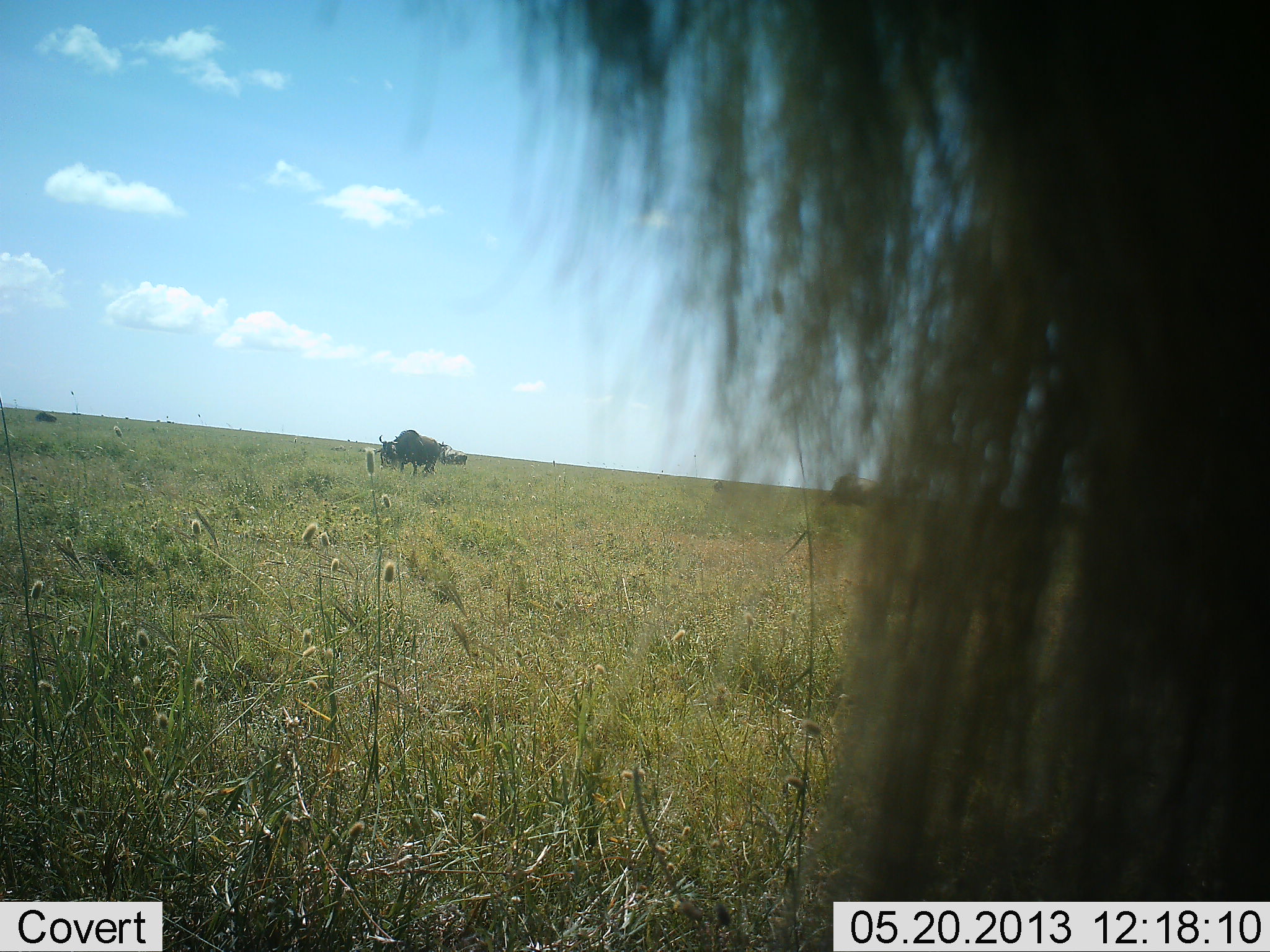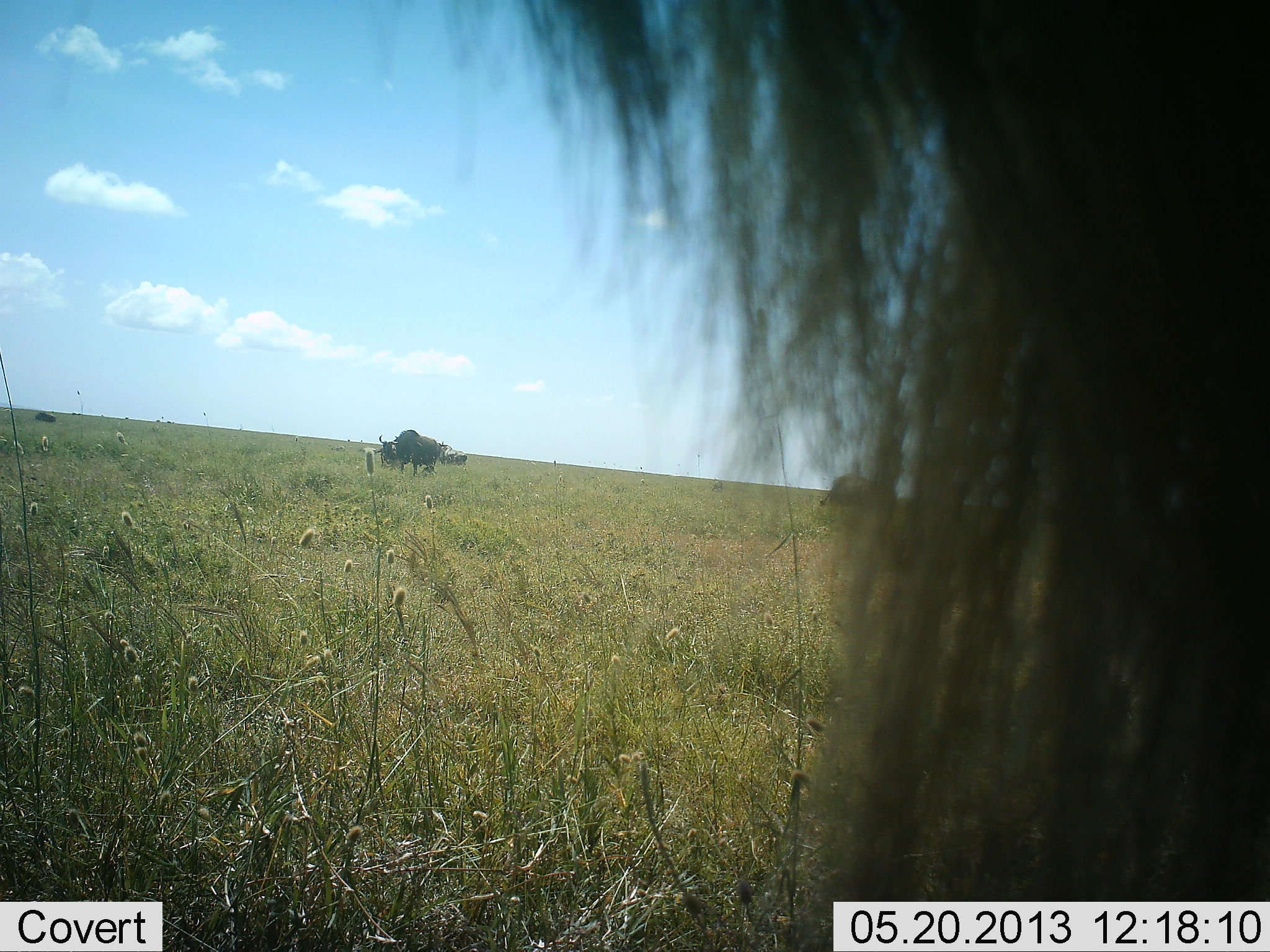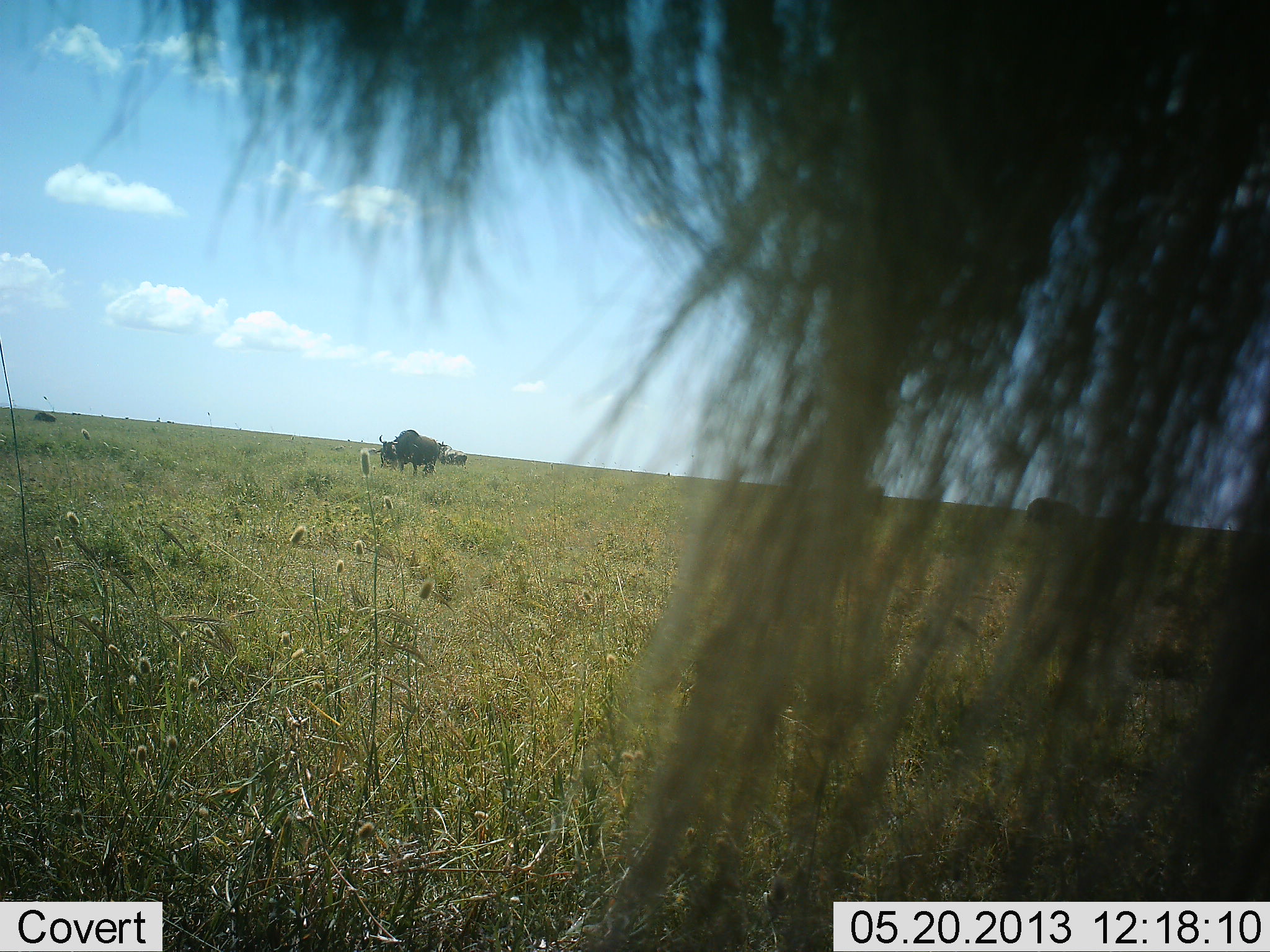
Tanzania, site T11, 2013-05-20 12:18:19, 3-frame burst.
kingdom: Animalia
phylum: Chordata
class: Mammalia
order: Artiodactyla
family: Bovidae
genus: Connochaetes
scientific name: Connochaetes taurinus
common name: blue wildebeest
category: wildebeest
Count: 5.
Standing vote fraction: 80%.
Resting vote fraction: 20%.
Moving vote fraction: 10%.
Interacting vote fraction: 0%.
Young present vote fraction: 0%.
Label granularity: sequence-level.